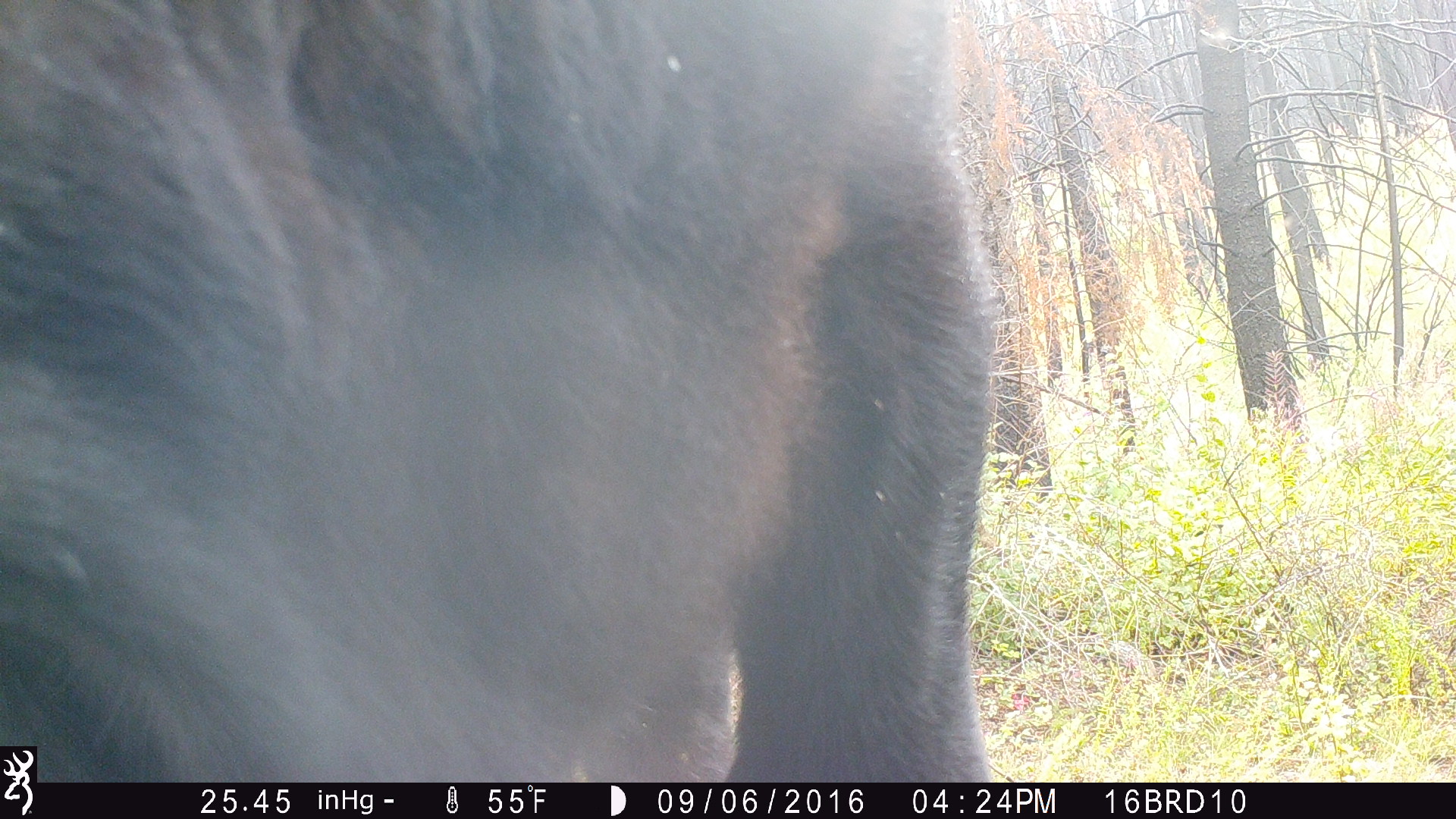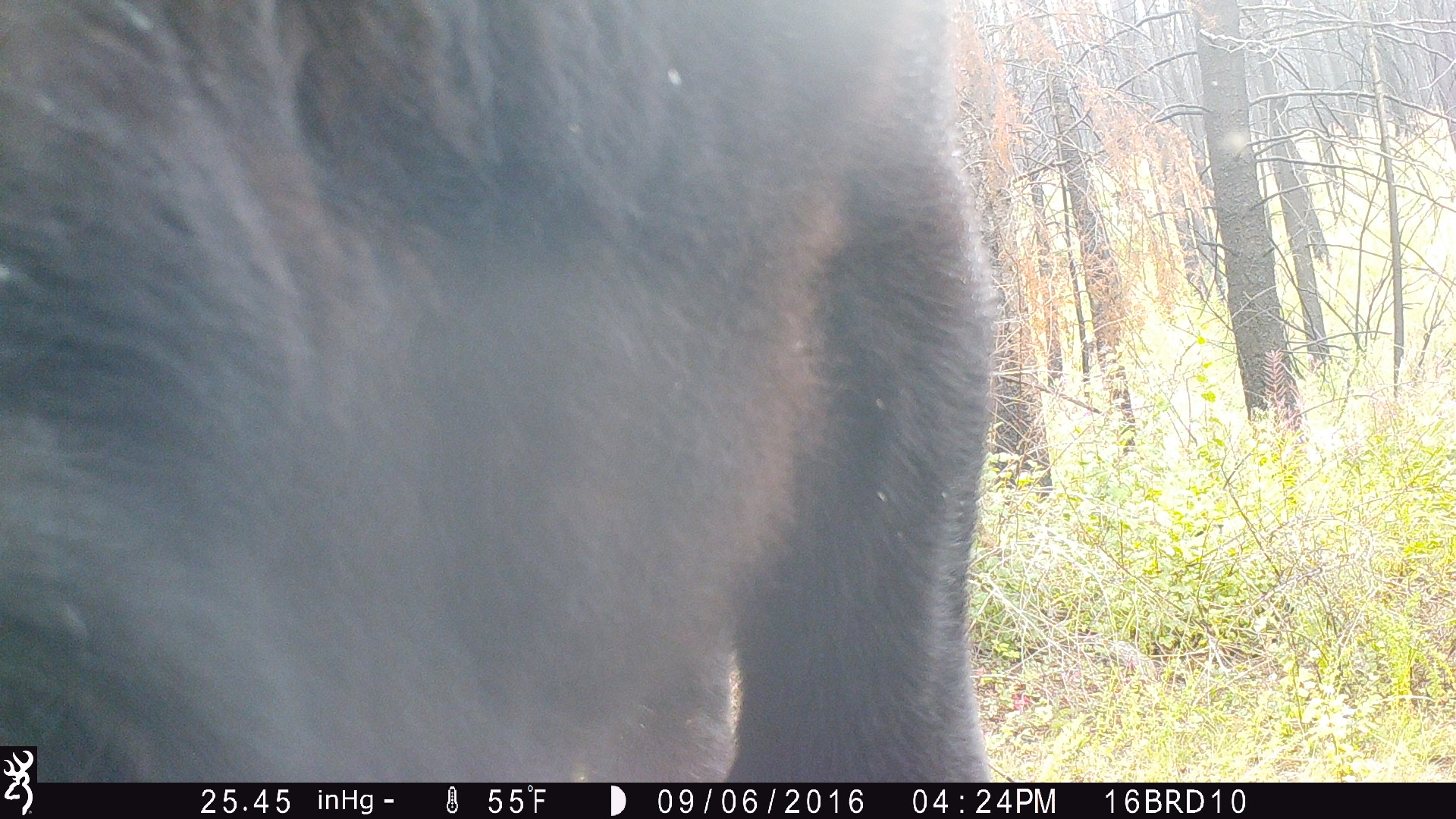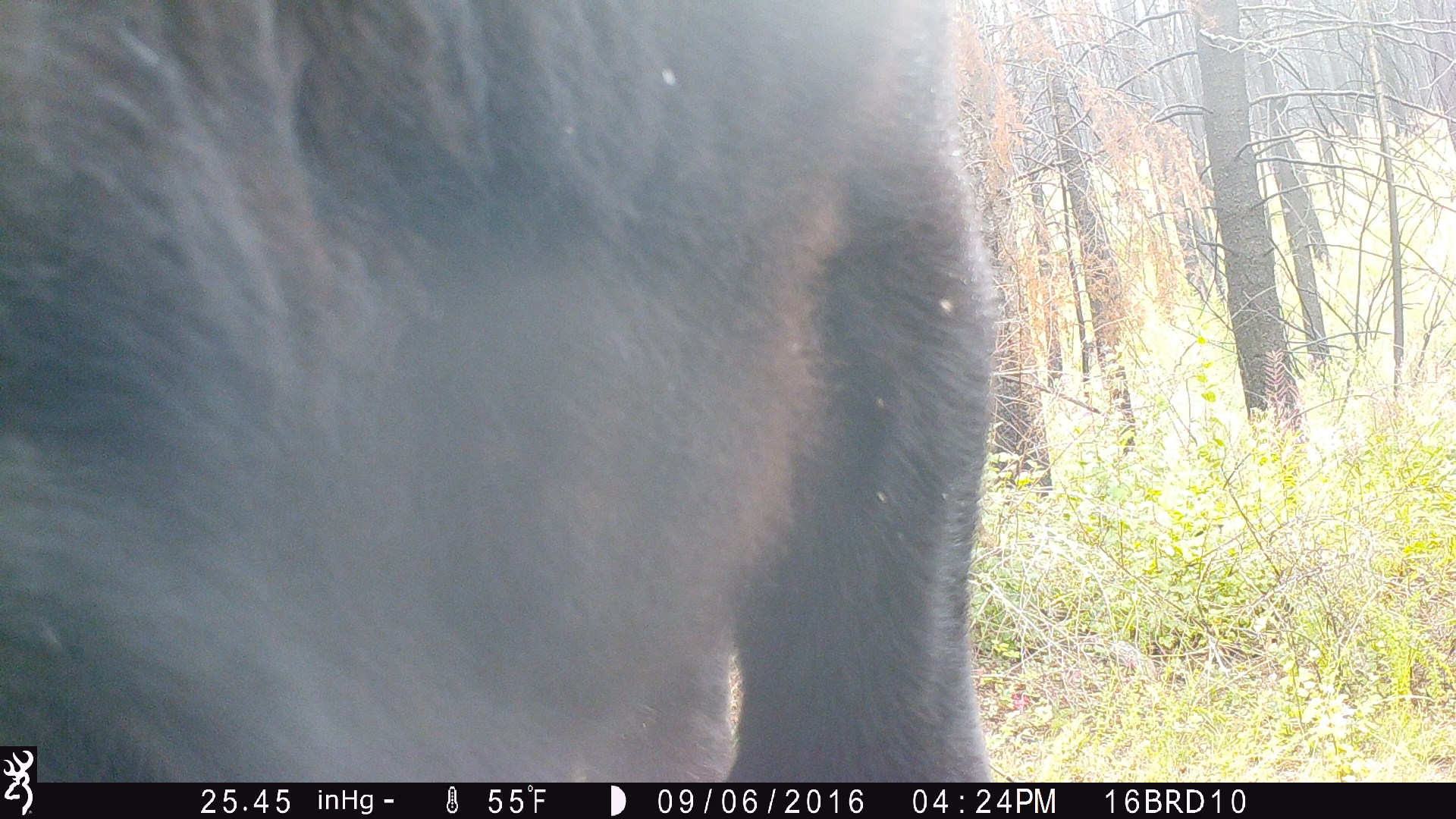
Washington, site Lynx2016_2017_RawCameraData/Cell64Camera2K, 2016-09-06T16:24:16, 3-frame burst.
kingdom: Animalia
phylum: Chordata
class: Mammalia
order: Artiodactyla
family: Bovidae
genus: Bos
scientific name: Bos taurus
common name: domestic cattle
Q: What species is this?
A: Domestic cattle (Bos taurus).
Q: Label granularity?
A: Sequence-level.